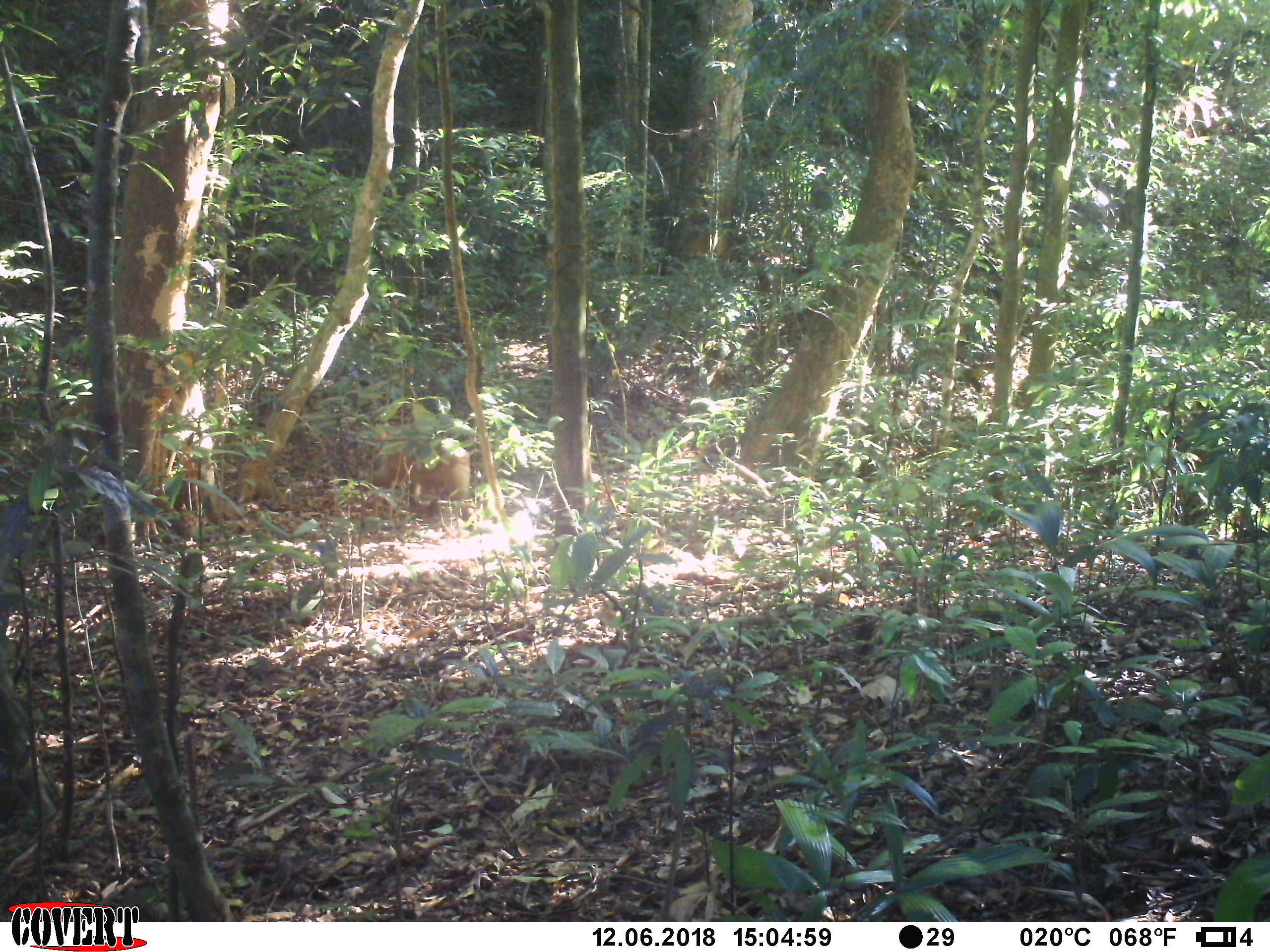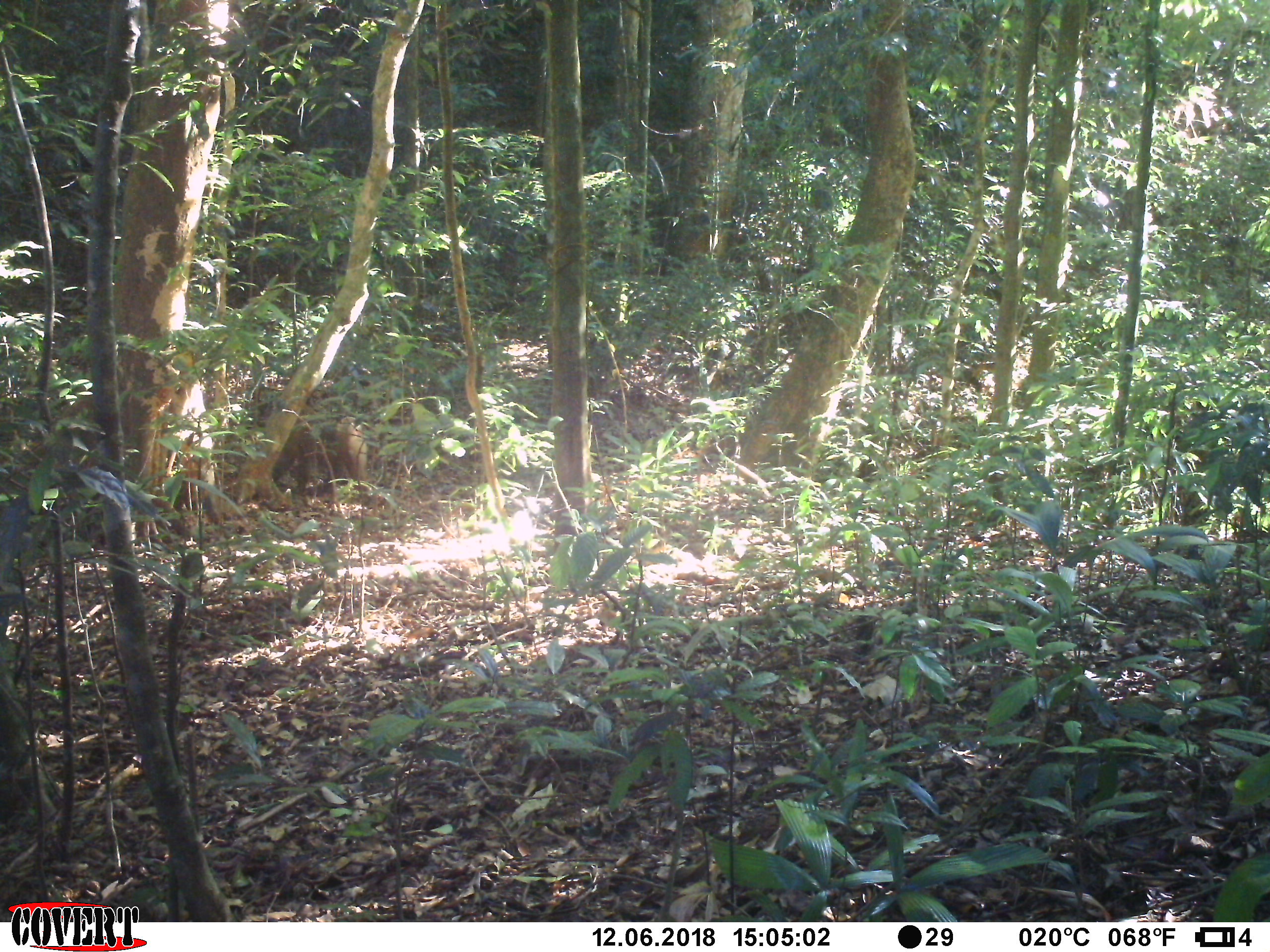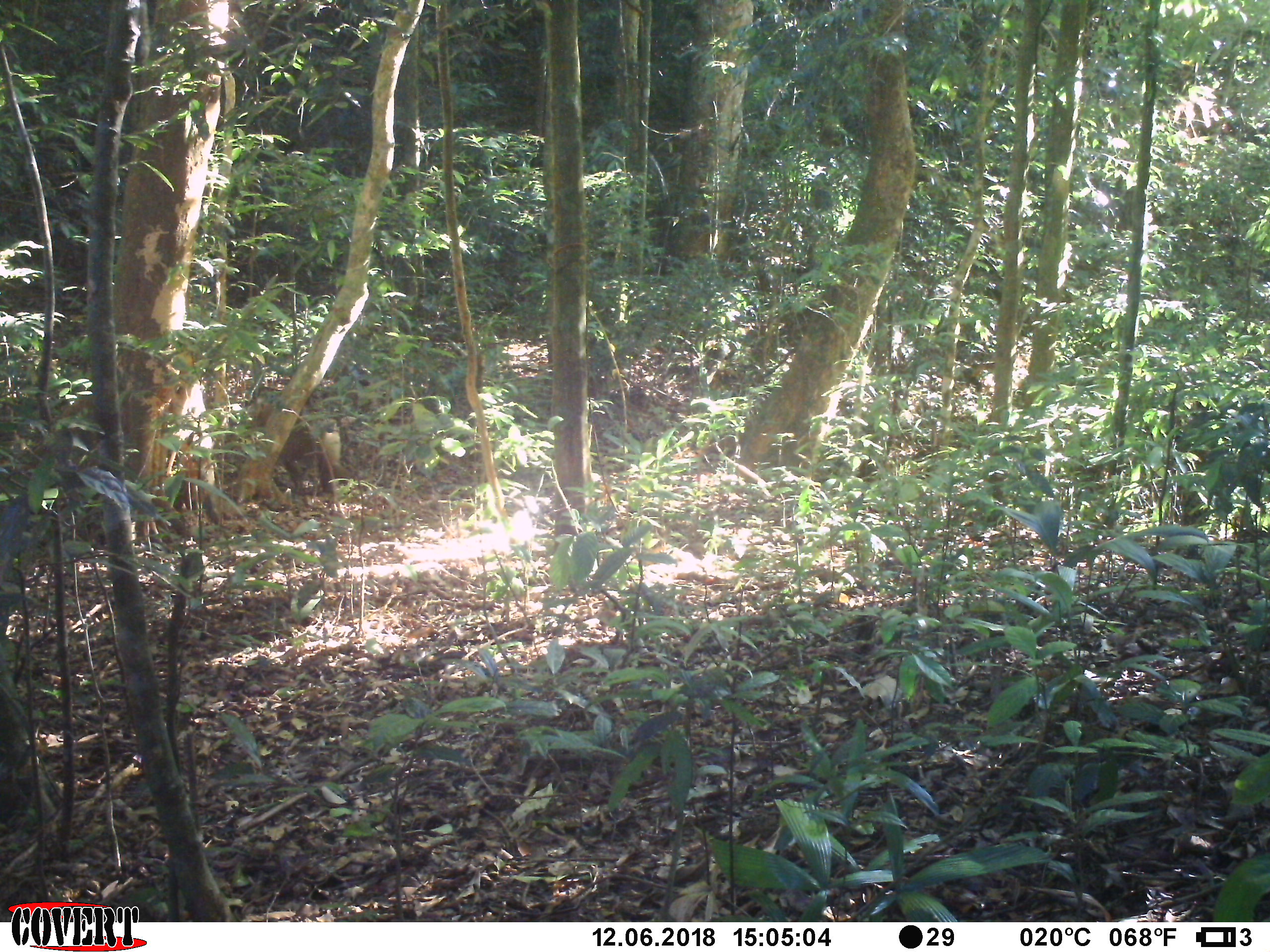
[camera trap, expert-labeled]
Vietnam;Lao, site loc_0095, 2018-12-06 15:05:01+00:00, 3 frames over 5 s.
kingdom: Animalia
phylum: Chordata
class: Mammalia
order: Primates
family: Cercopithecidae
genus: Macaca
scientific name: Macaca nemestrina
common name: pig-tailed macaque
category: pig tailed macaque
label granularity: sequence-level